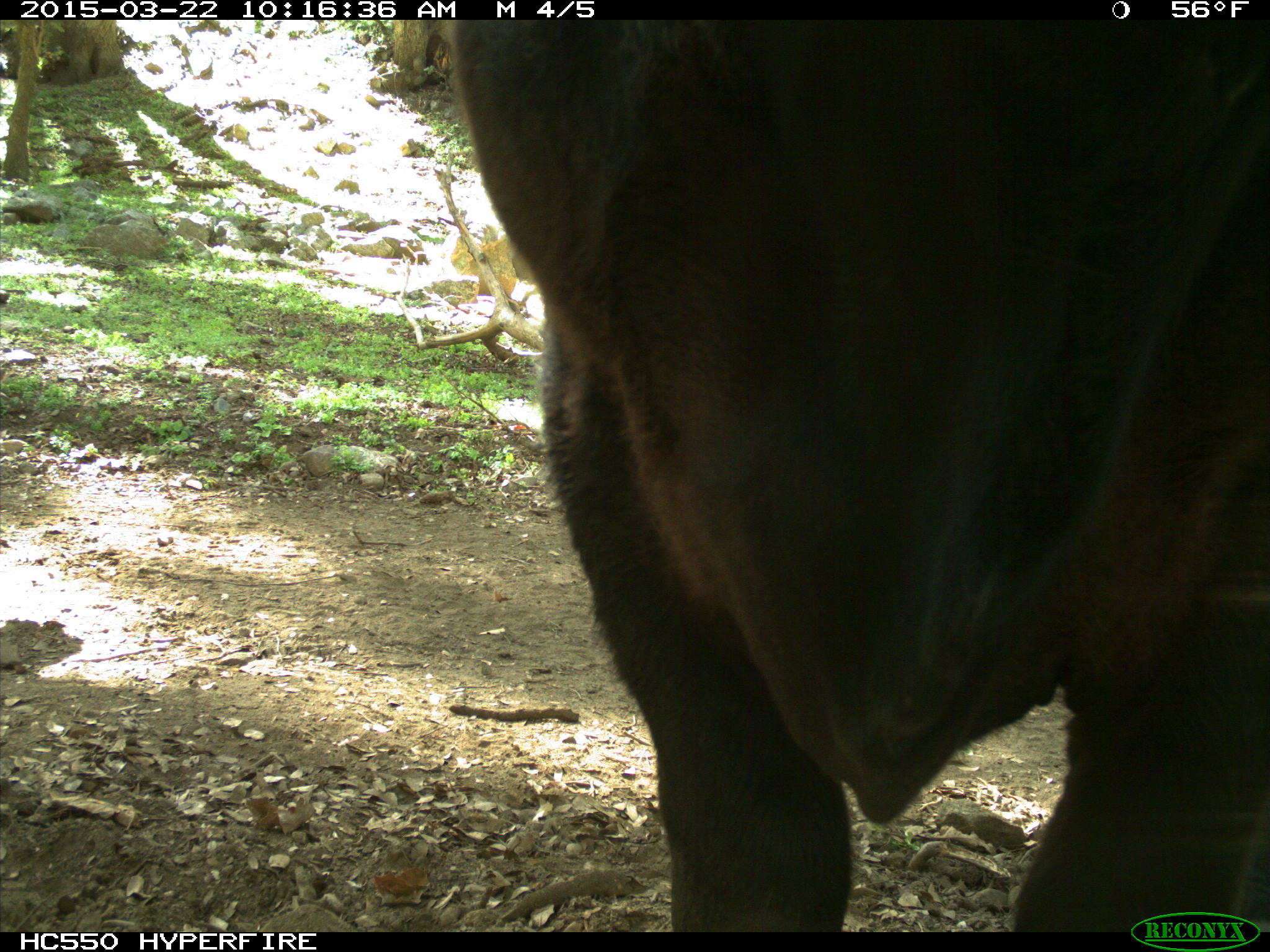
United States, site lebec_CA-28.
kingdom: Animalia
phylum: Chordata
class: Mammalia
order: Artiodactyla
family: Bovidae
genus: Bos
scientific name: Bos taurus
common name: domestic cow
Bos taurus (domestic cow).